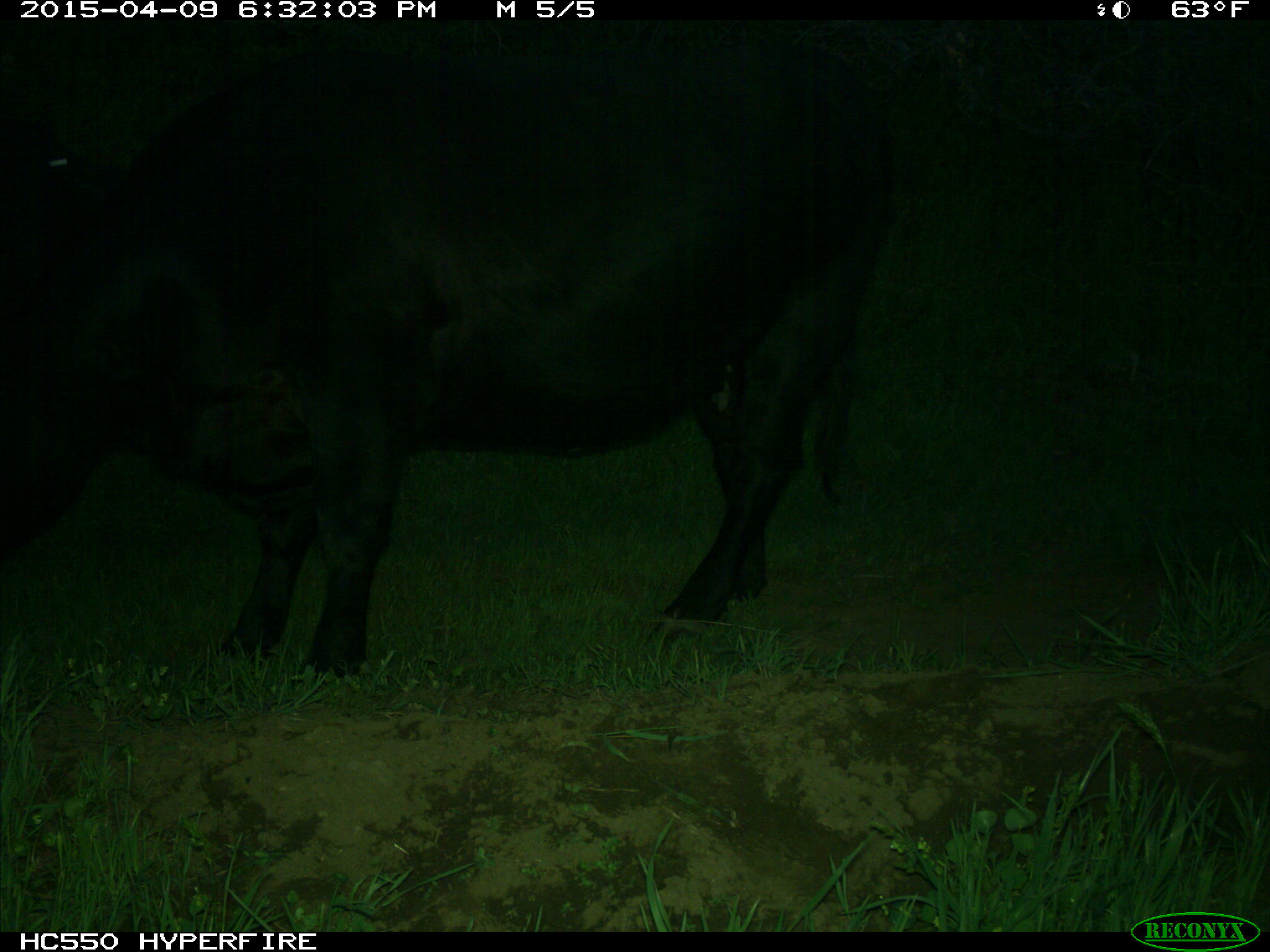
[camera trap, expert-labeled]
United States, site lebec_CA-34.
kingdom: Animalia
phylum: Chordata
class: Mammalia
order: Artiodactyla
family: Bovidae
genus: Bos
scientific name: Bos taurus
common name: domestic cow